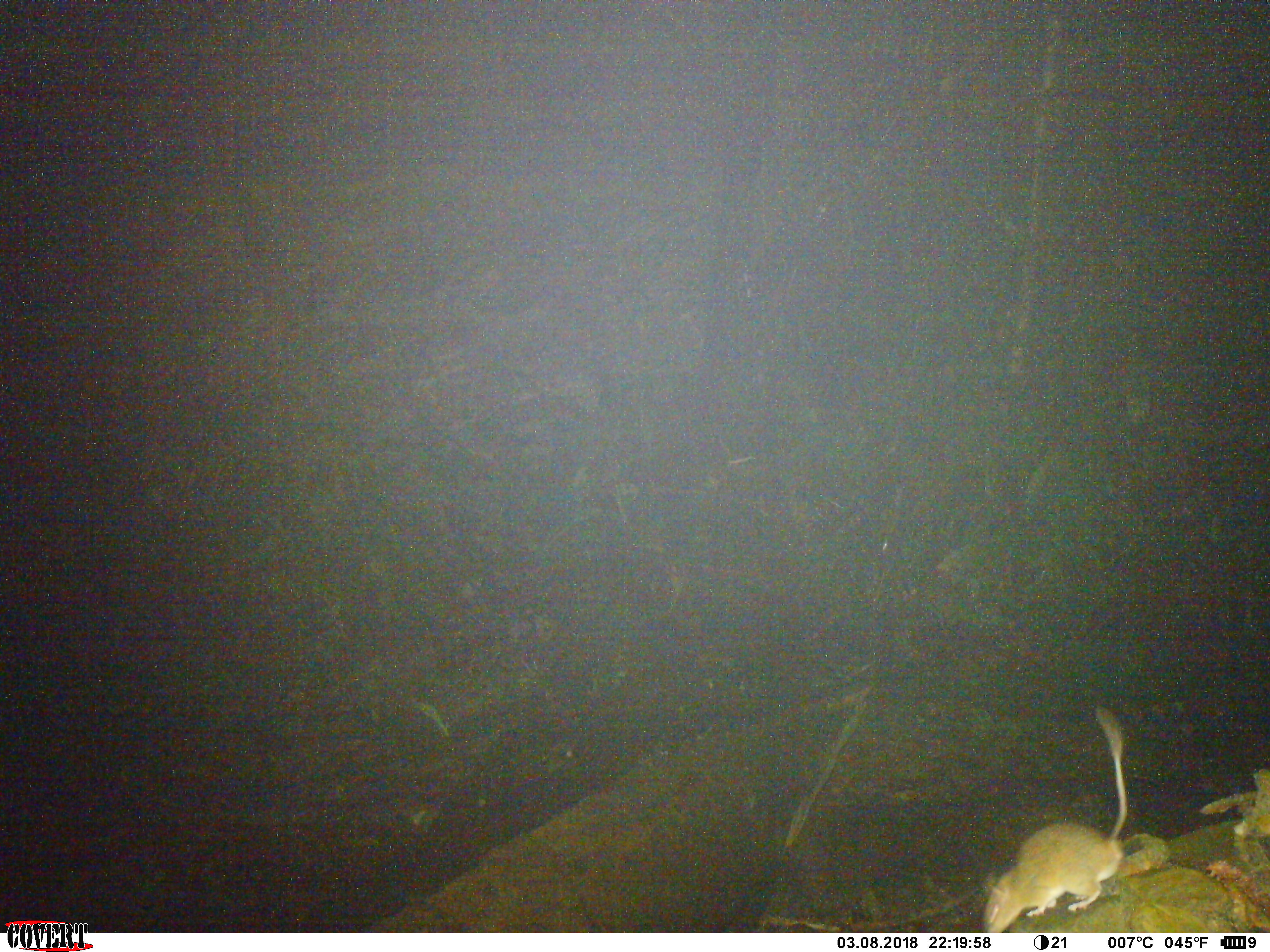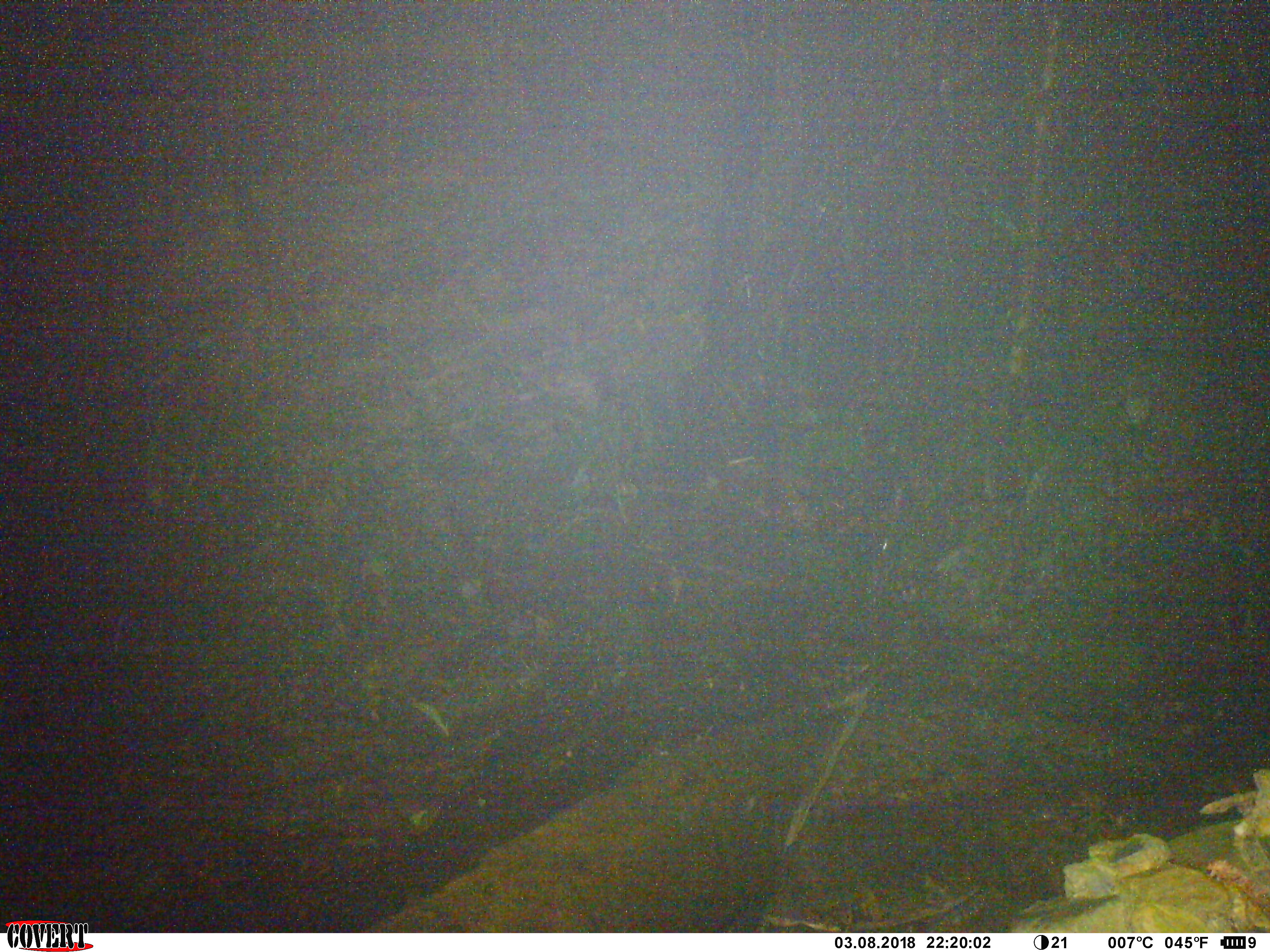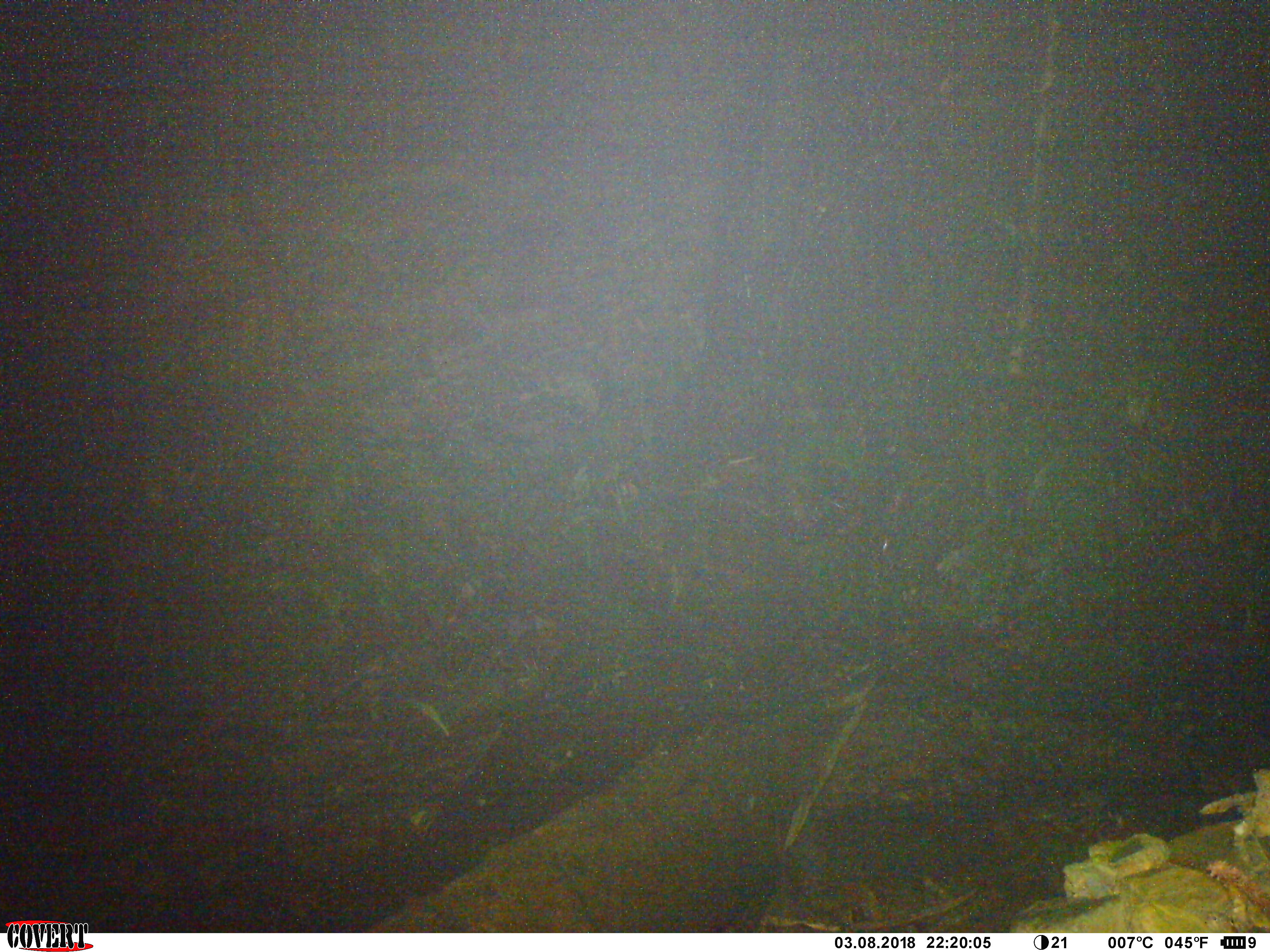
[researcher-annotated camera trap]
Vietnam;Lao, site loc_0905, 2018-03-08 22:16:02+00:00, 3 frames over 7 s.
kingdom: Animalia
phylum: Chordata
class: Mammalia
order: Rodentia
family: Muridae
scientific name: Muridae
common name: old-world mice and rats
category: unidentified murid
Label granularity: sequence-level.